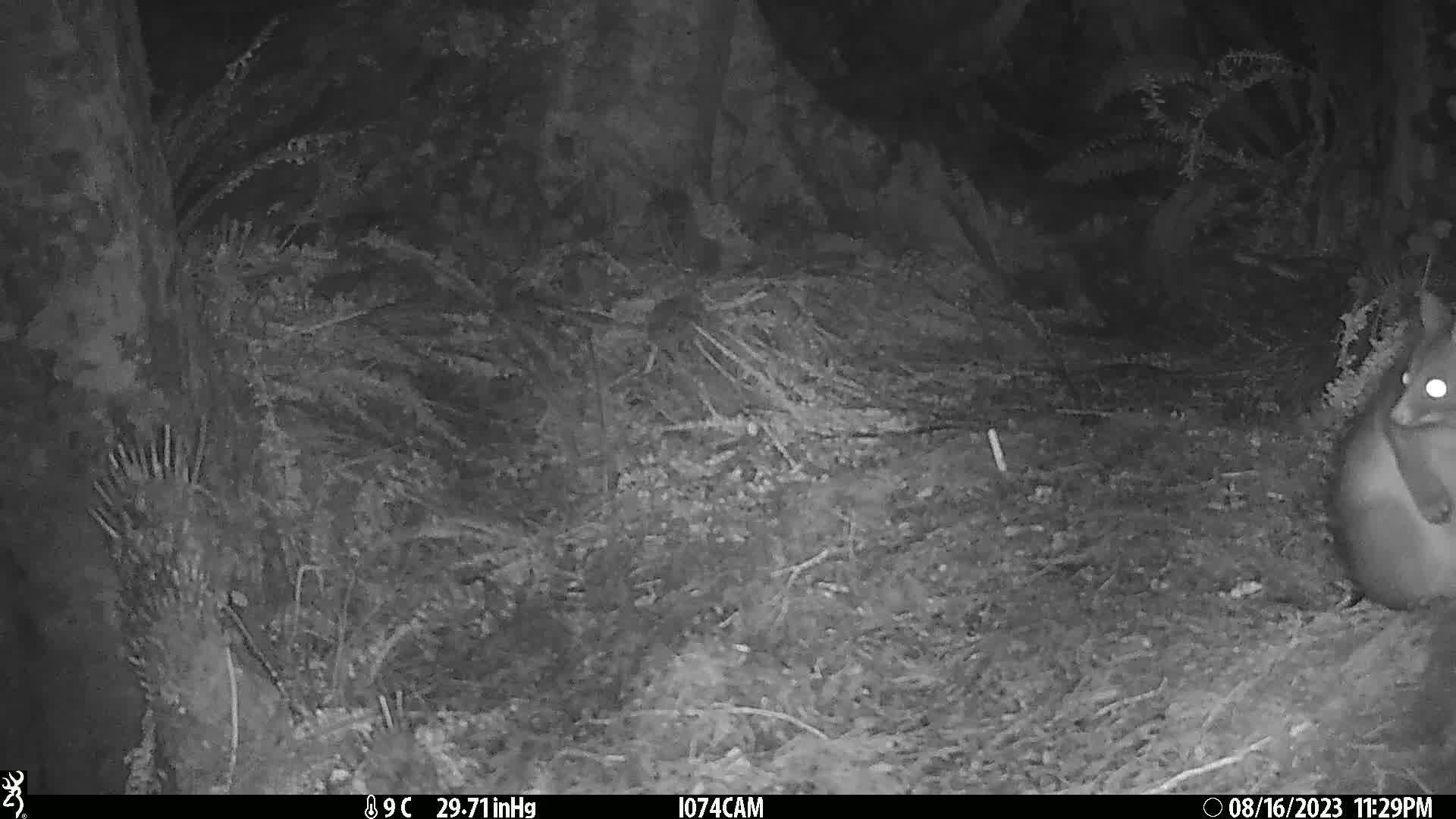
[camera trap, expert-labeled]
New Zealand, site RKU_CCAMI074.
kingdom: Animalia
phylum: Chordata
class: Mammalia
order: Diprotodontia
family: Phalangeridae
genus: Trichosurus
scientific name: Trichosurus vulpecula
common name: common brushtail possum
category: possum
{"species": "possum (common brushtail possum) (Trichosurus vulpecula)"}